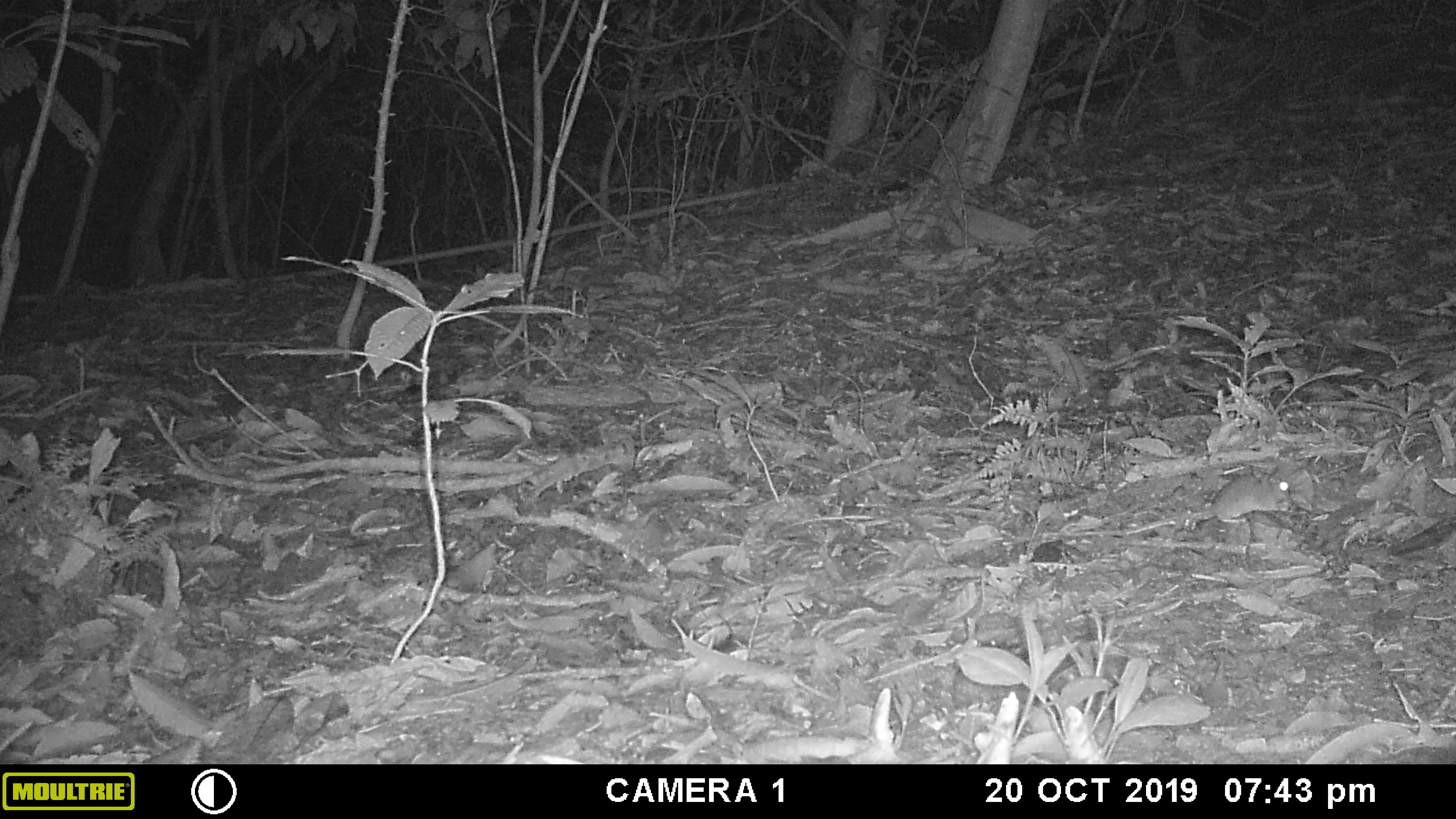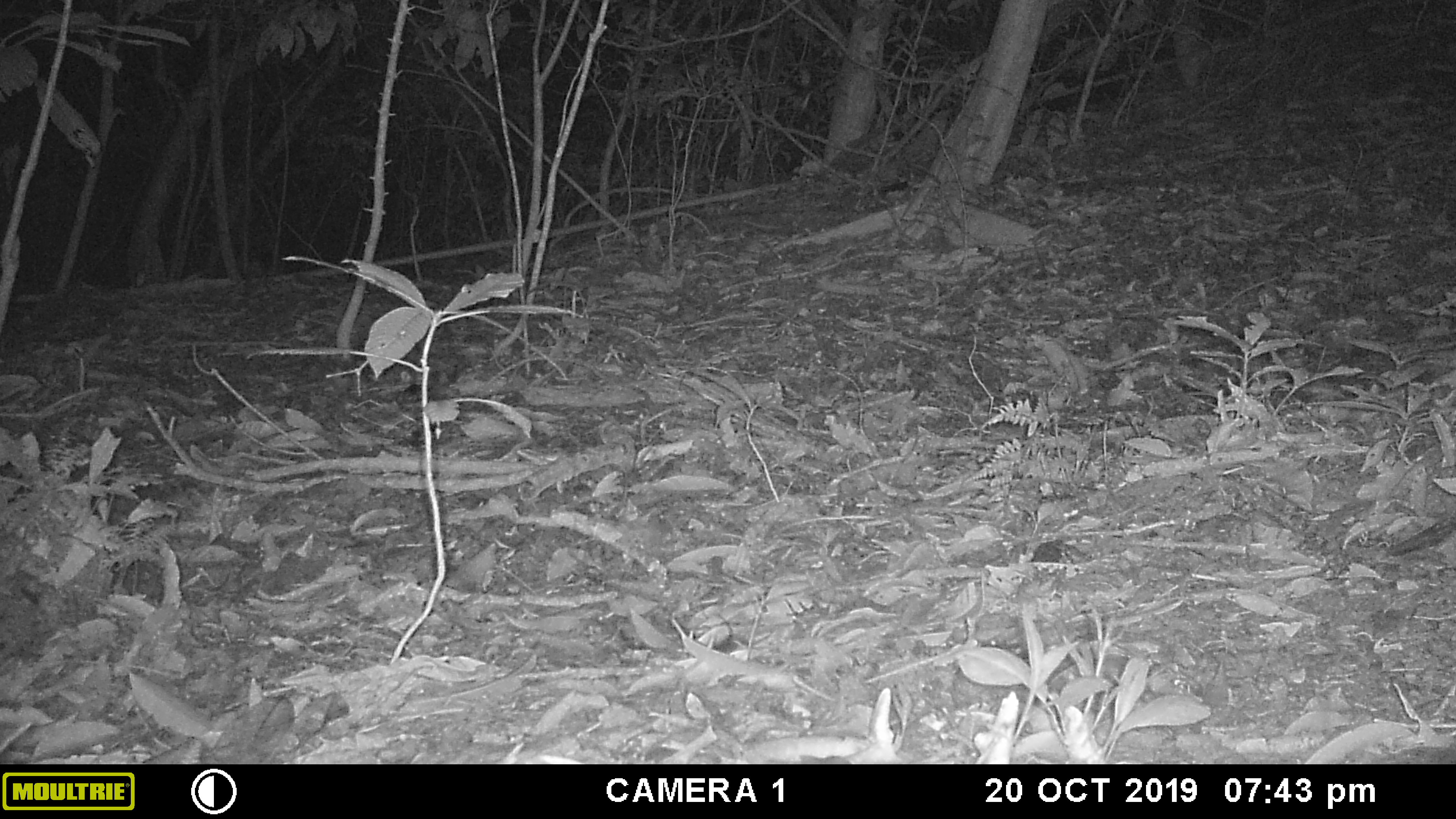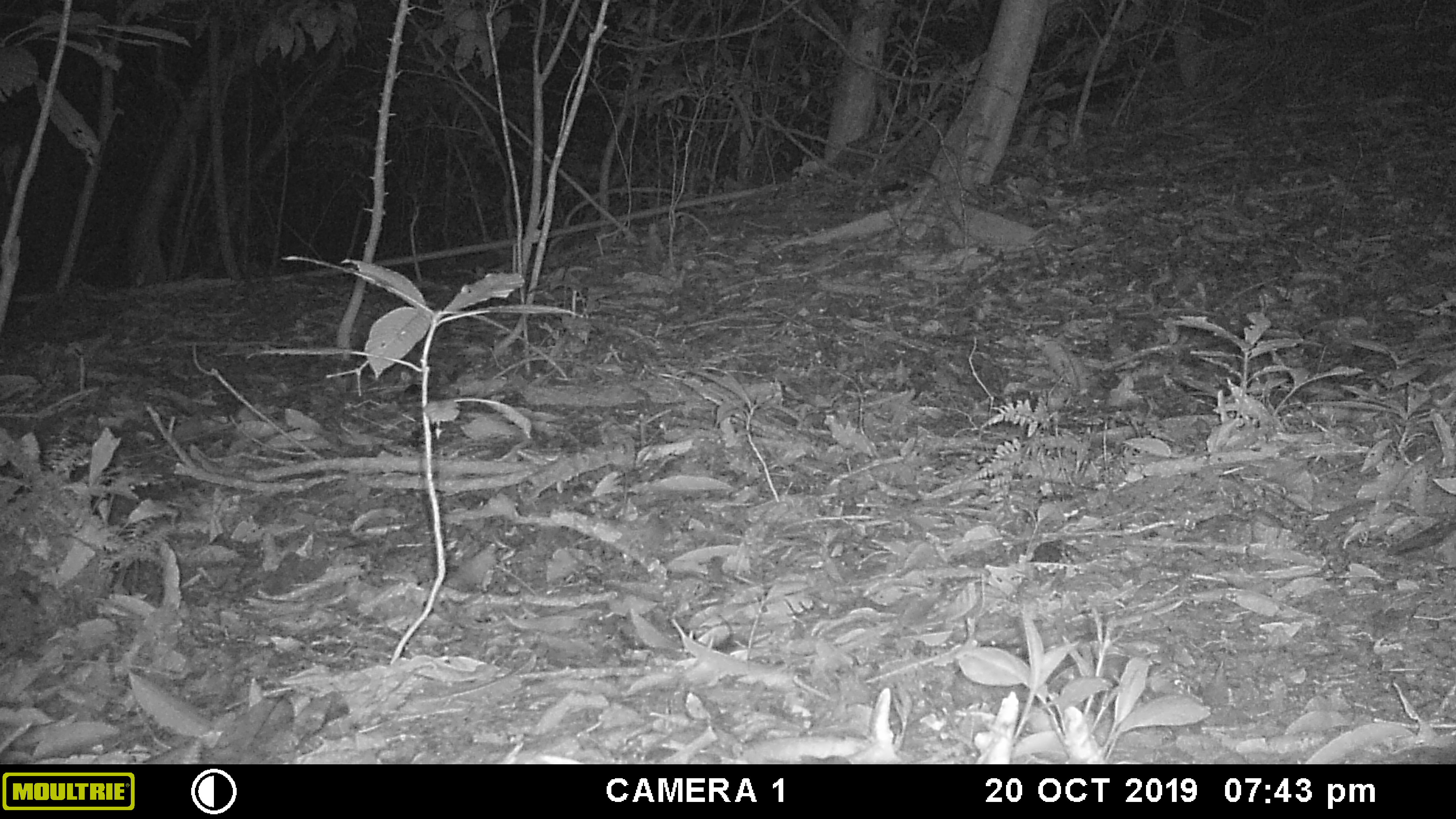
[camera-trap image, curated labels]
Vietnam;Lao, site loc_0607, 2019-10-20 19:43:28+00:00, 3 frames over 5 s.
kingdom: Animalia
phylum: Chordata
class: Mammalia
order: Rodentia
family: Muridae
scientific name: Muridae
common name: old-world mice and rats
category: unidentified murid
Unidentified murid (old-world mice and rats) (Muridae). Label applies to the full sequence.